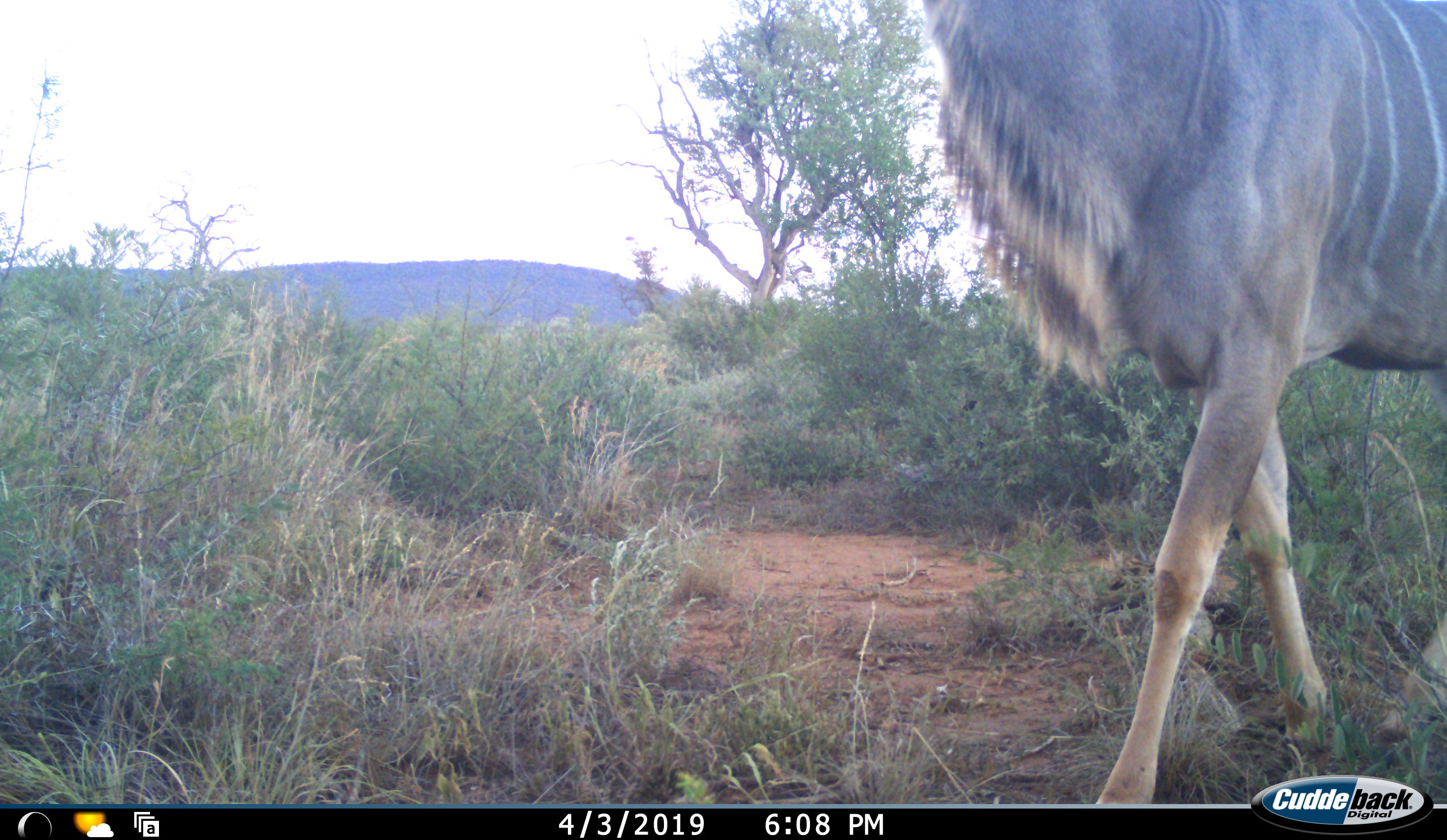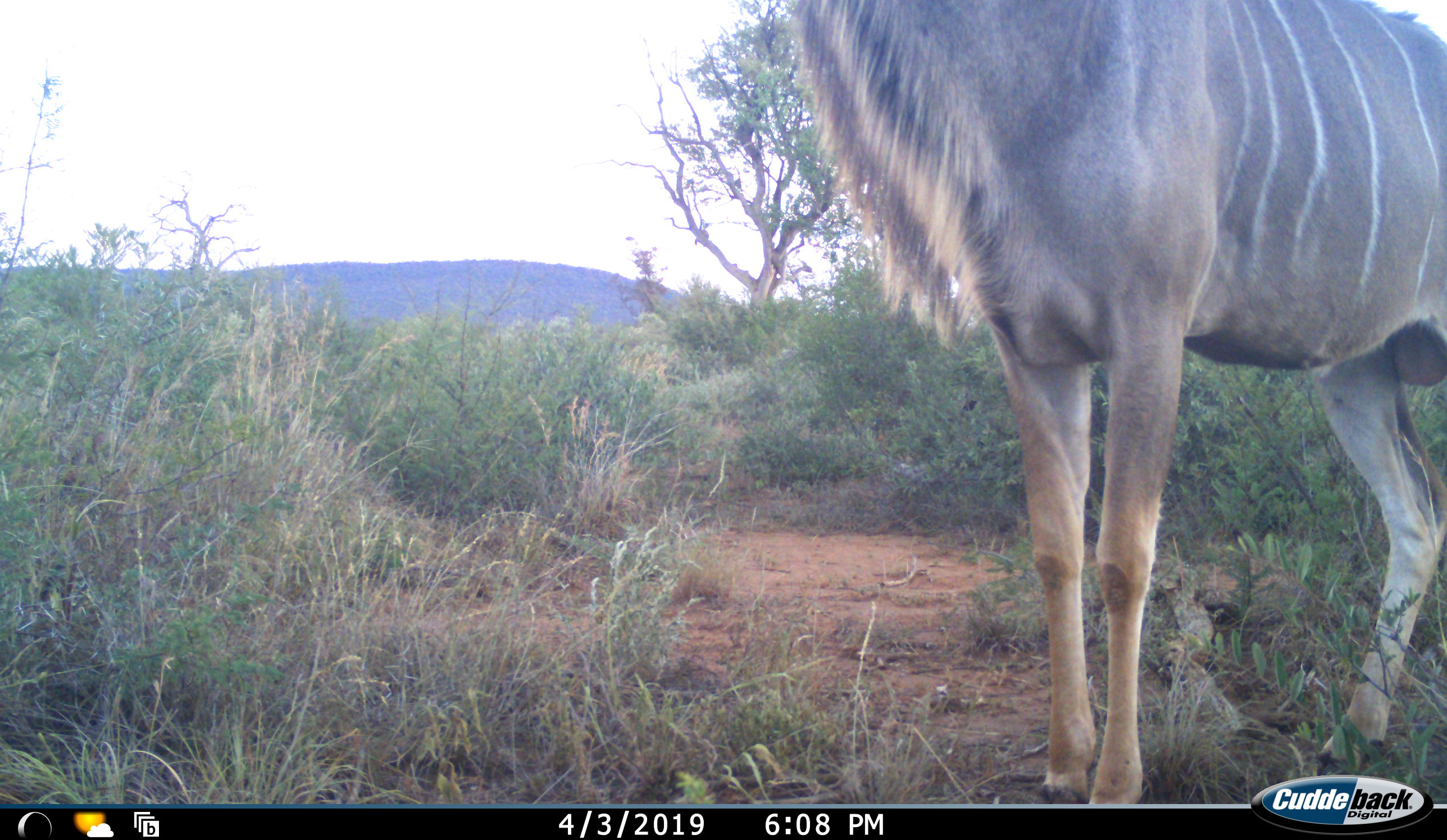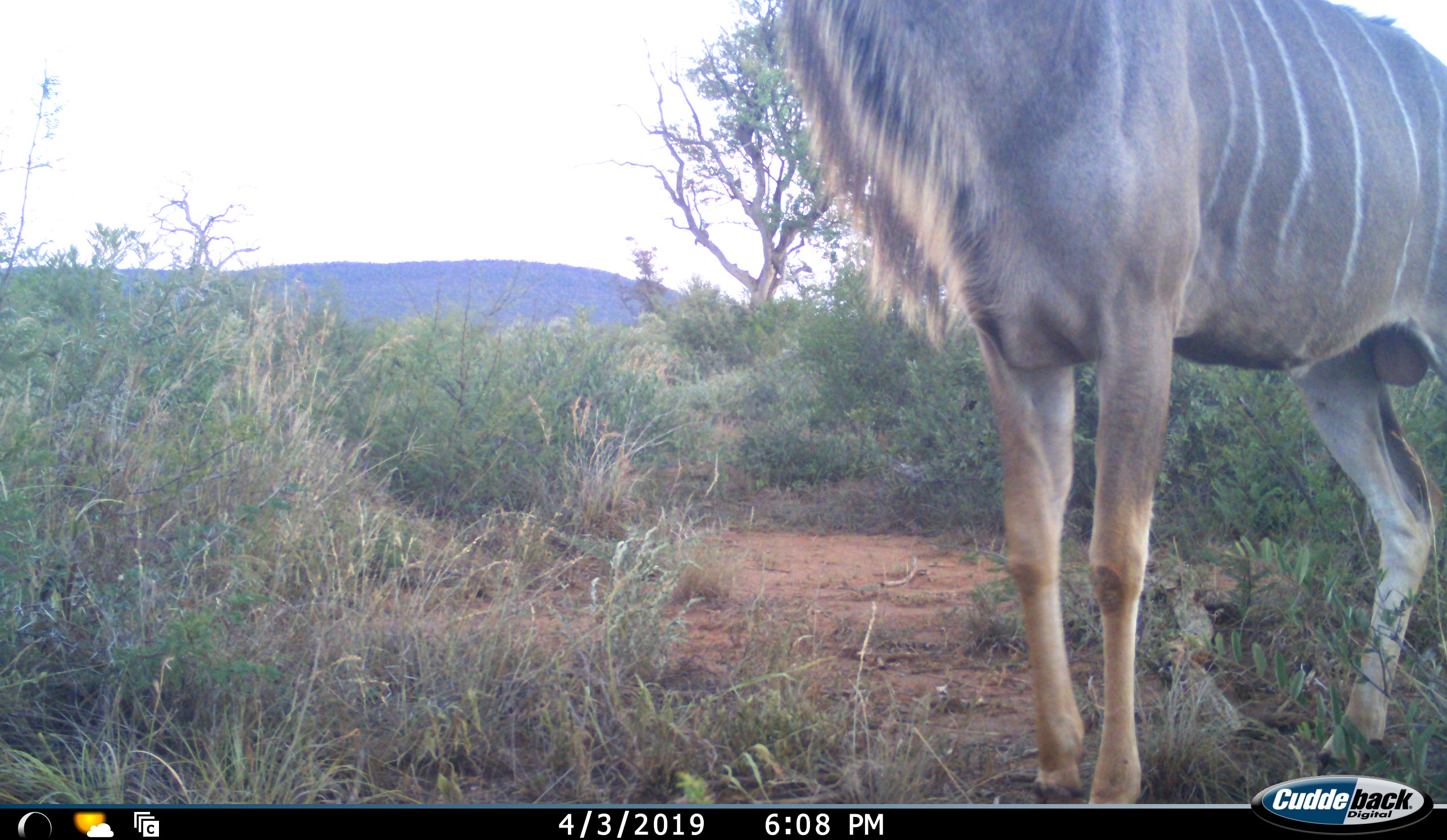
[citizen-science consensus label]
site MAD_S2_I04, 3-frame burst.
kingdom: Animalia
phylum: Chordata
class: Mammalia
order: Artiodactyla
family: Bovidae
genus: Tragelaphus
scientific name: Tragelaphus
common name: kudu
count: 1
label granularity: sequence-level